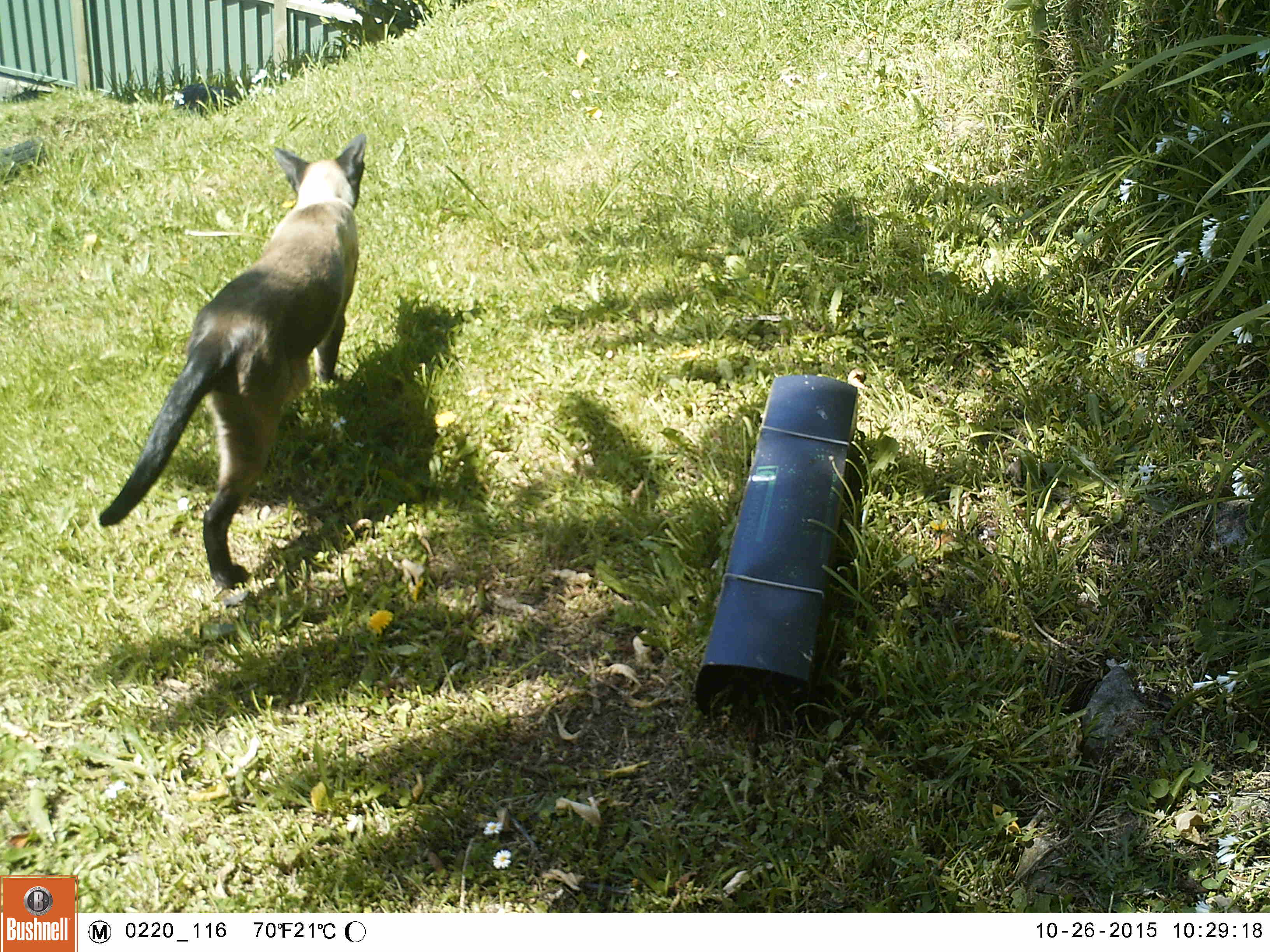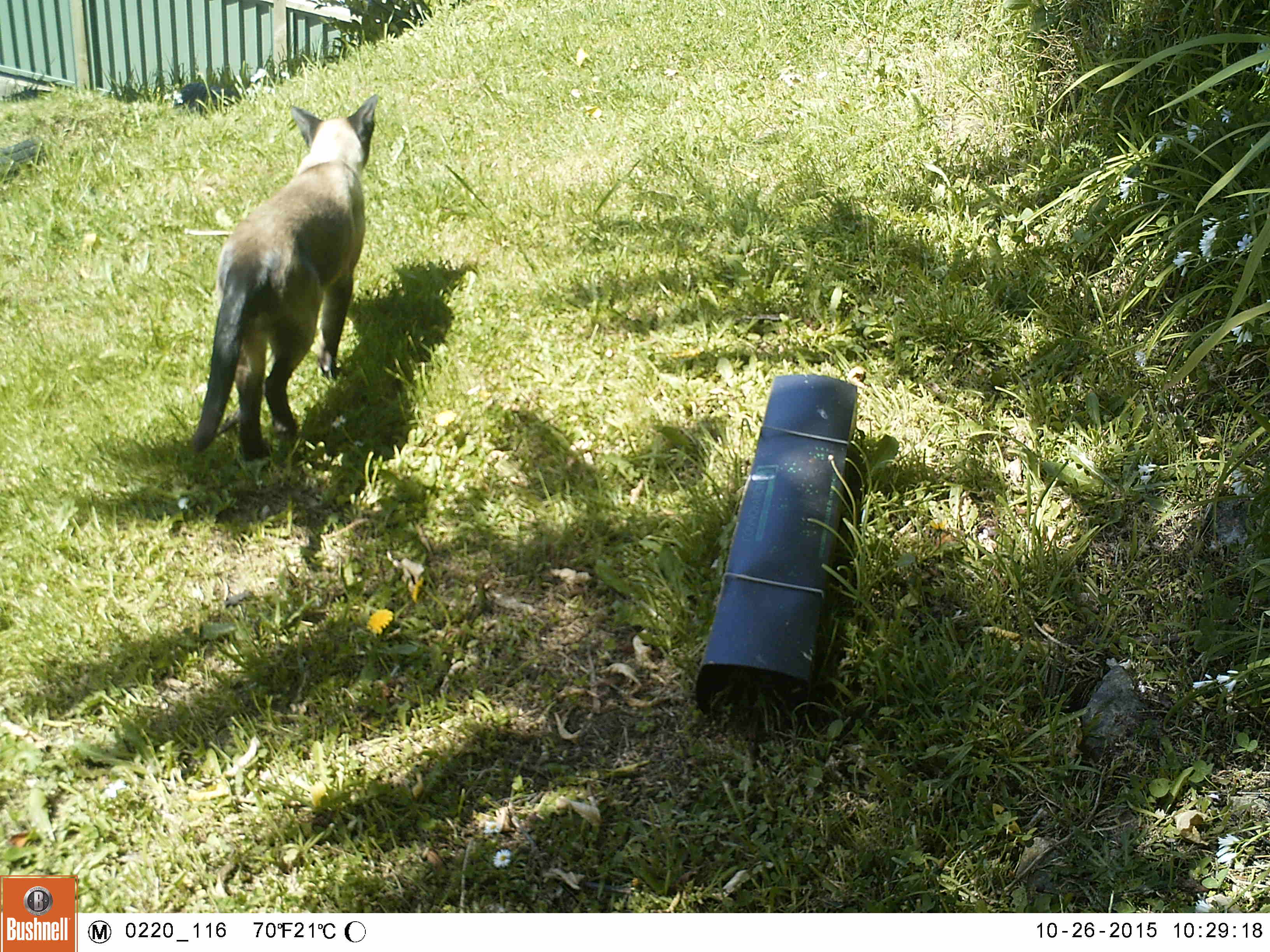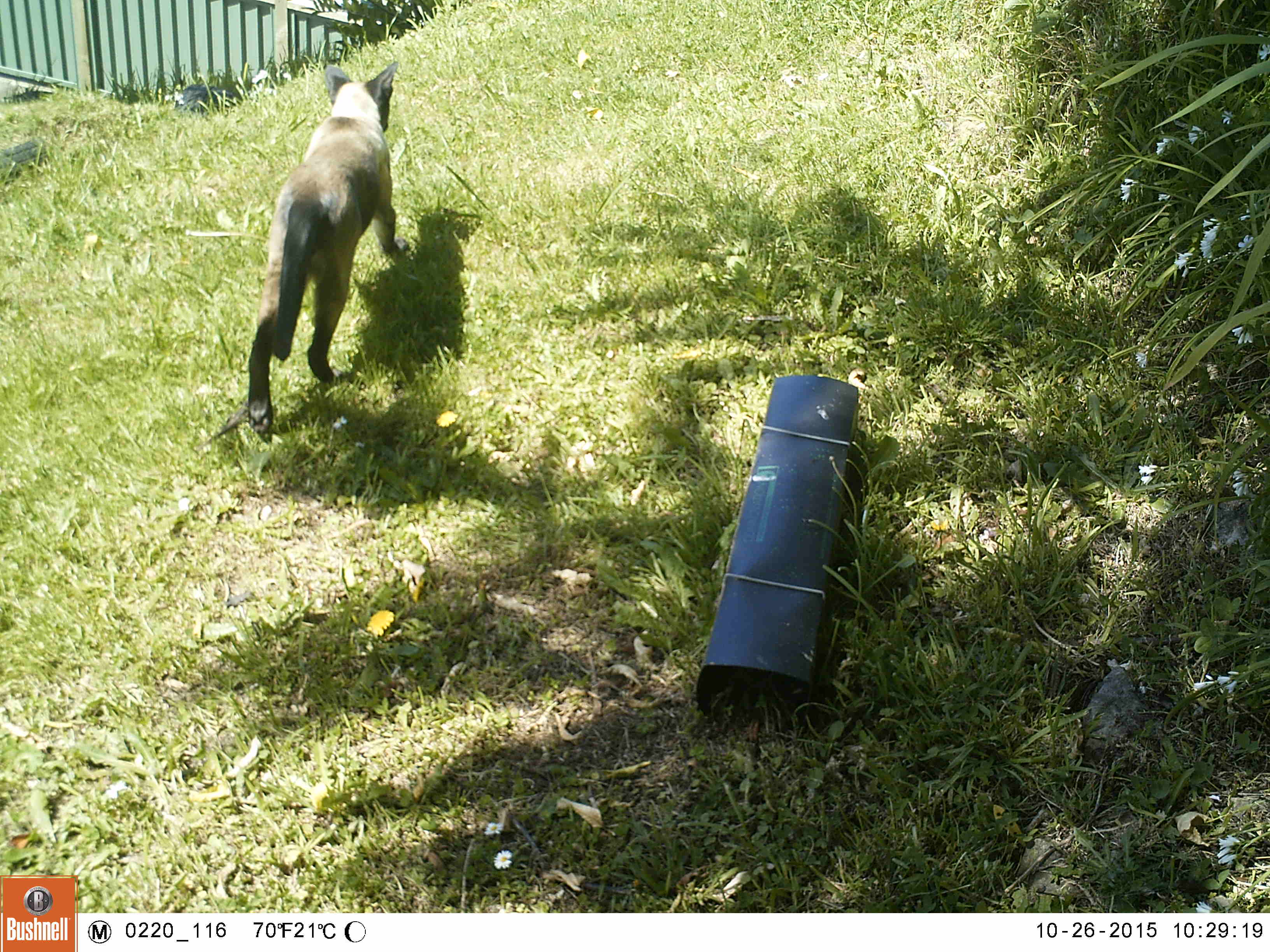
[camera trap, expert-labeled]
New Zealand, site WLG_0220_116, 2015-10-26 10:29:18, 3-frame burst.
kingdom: Animalia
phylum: Chordata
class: Mammalia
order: Carnivora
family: Felidae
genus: Felis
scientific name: Felis catus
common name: domestic cat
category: cat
Cat (domestic cat) (Felis catus).